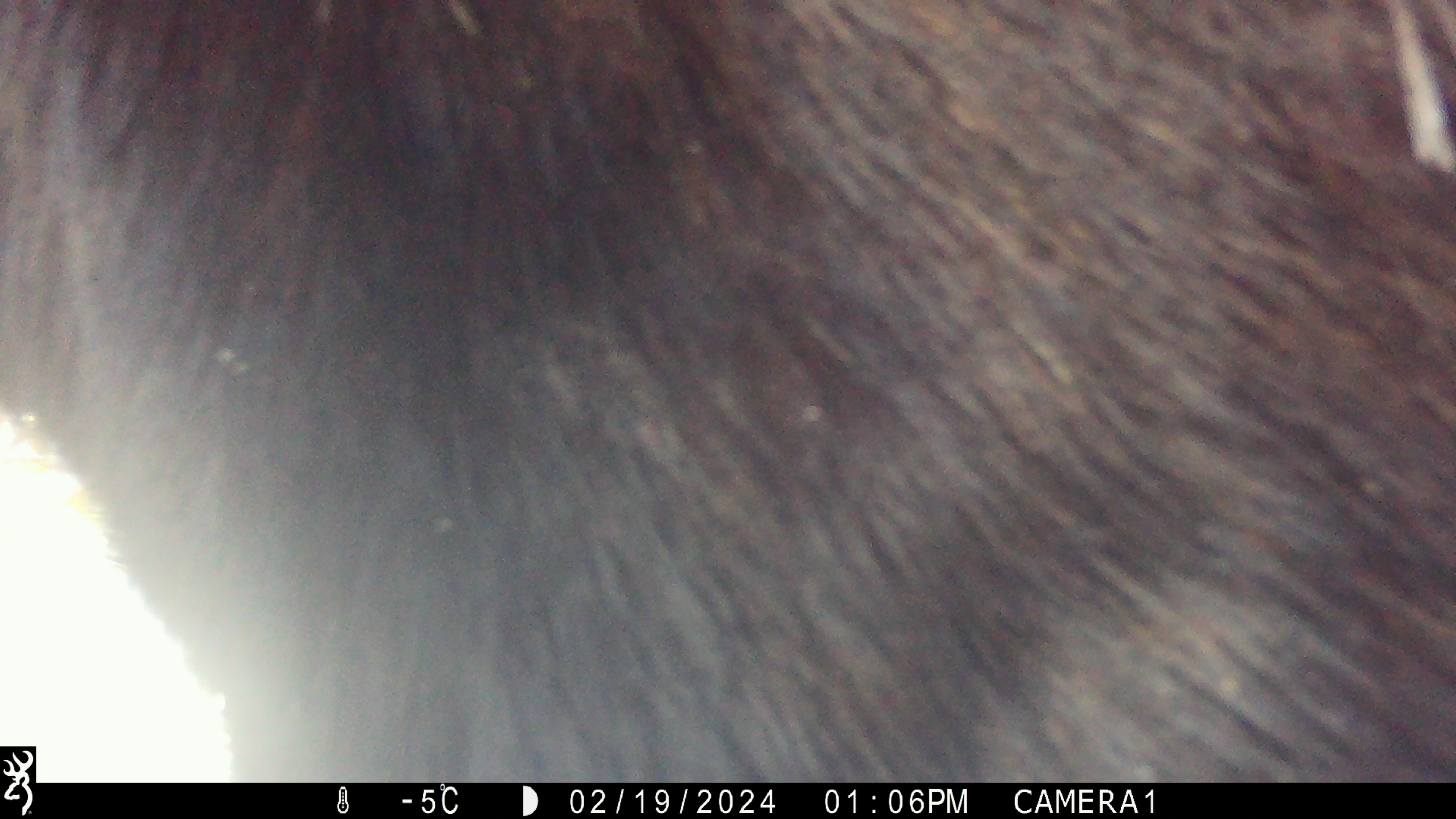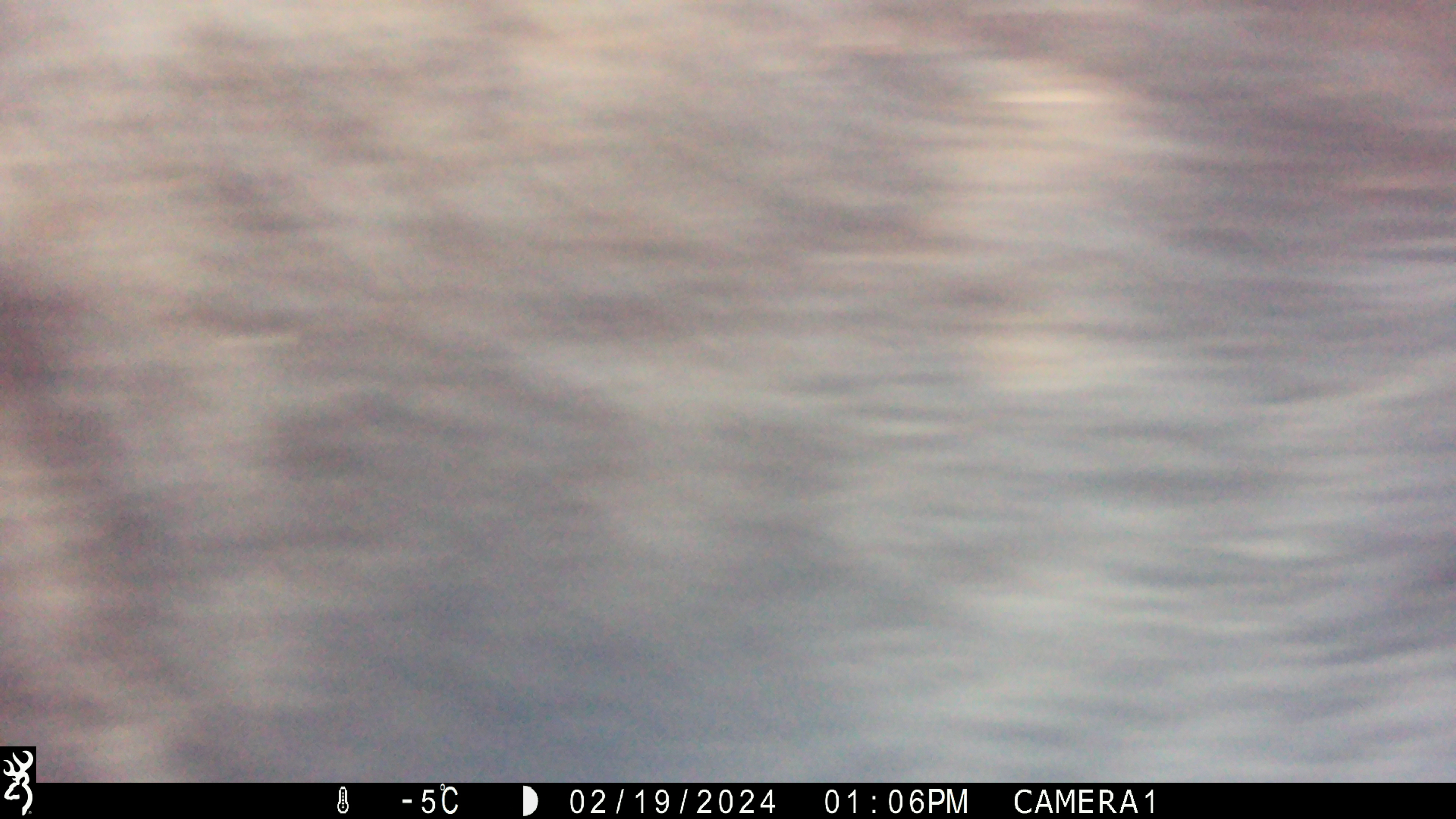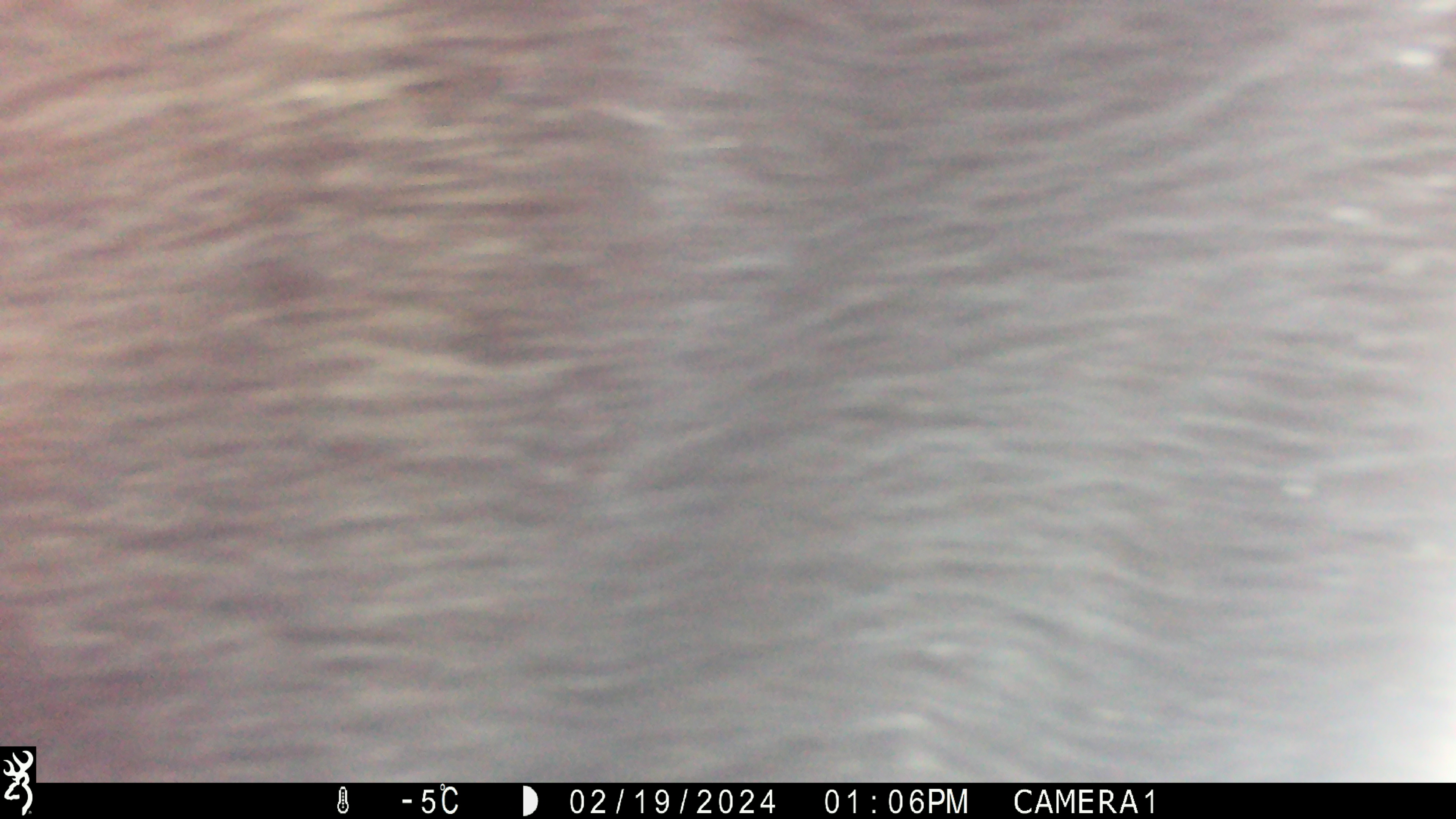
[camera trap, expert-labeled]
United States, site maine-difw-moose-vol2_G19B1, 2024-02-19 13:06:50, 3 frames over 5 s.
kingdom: Animalia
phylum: Chordata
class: Mammalia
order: Artiodactyla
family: Cervidae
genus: Alces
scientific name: Alces alces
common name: moose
Moose (Alces alces).